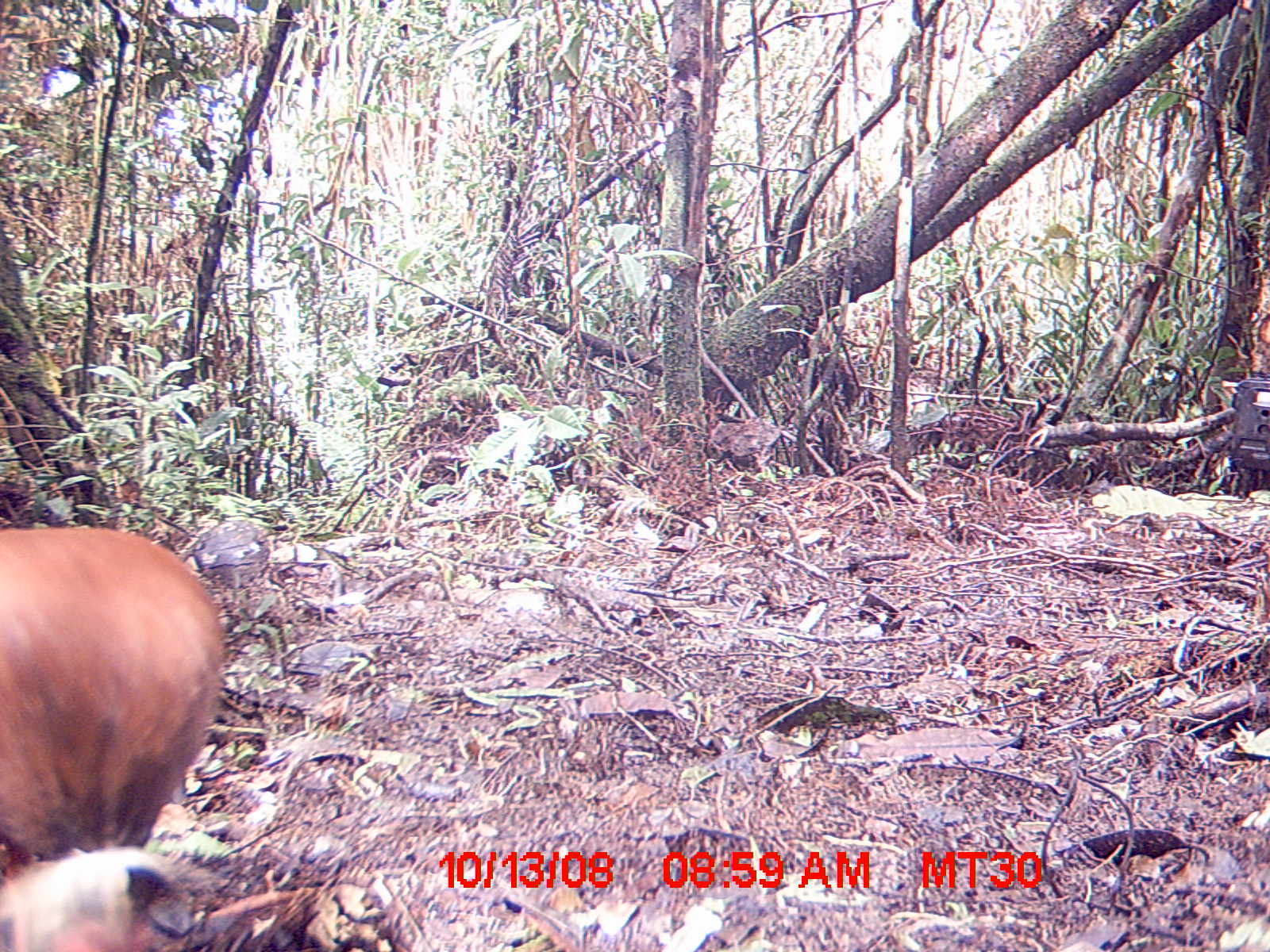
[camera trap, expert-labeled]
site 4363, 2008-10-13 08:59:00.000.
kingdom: Animalia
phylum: Chordata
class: Aves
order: Pelecaniformes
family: Threskiornithidae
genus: Lophotibis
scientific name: Lophotibis cristata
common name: madagascan ibis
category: lophotibis cristataa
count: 2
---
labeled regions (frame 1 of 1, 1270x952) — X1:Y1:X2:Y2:
lophotibis cristataa: 0:525:234:854; 0:842:198:950